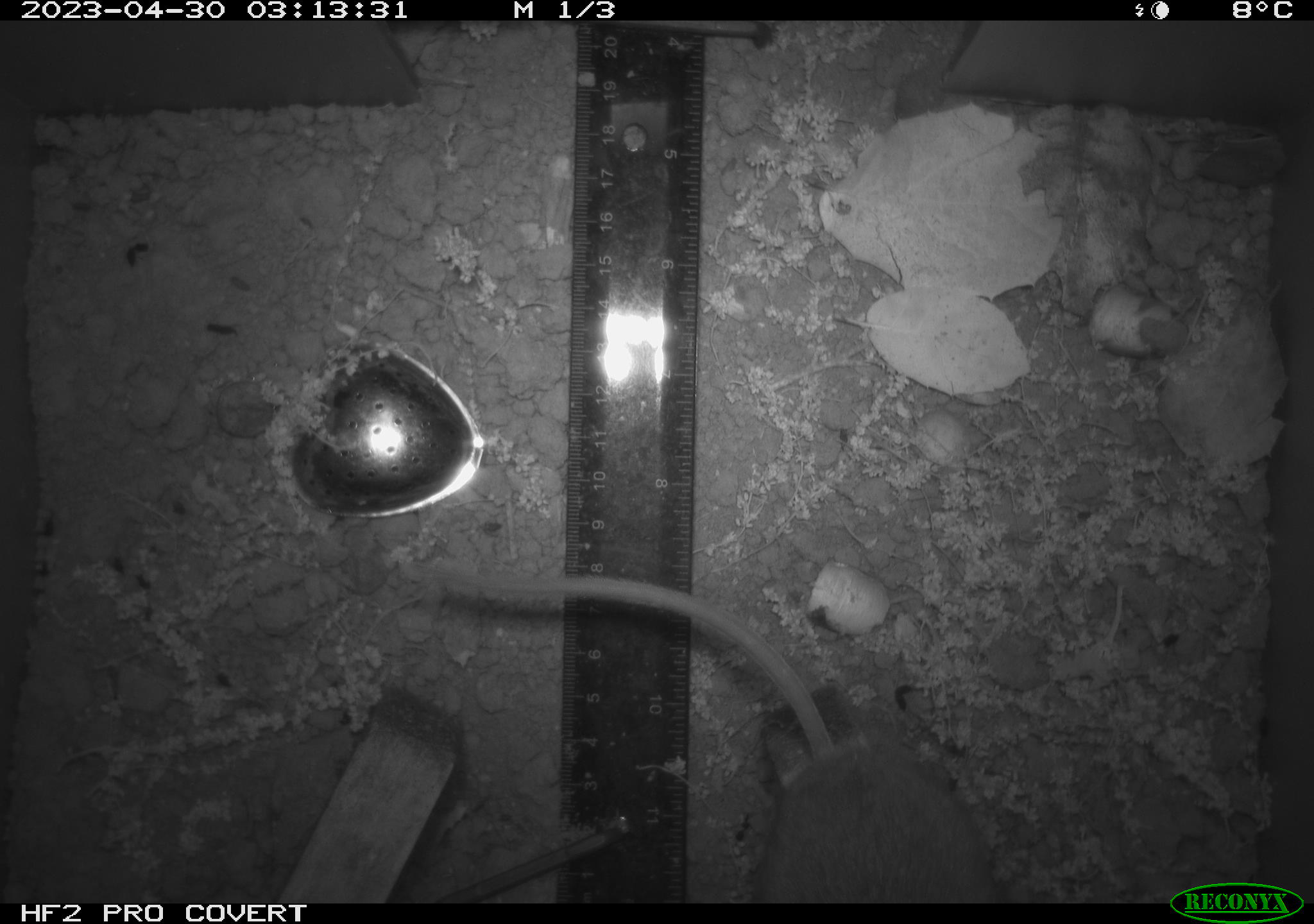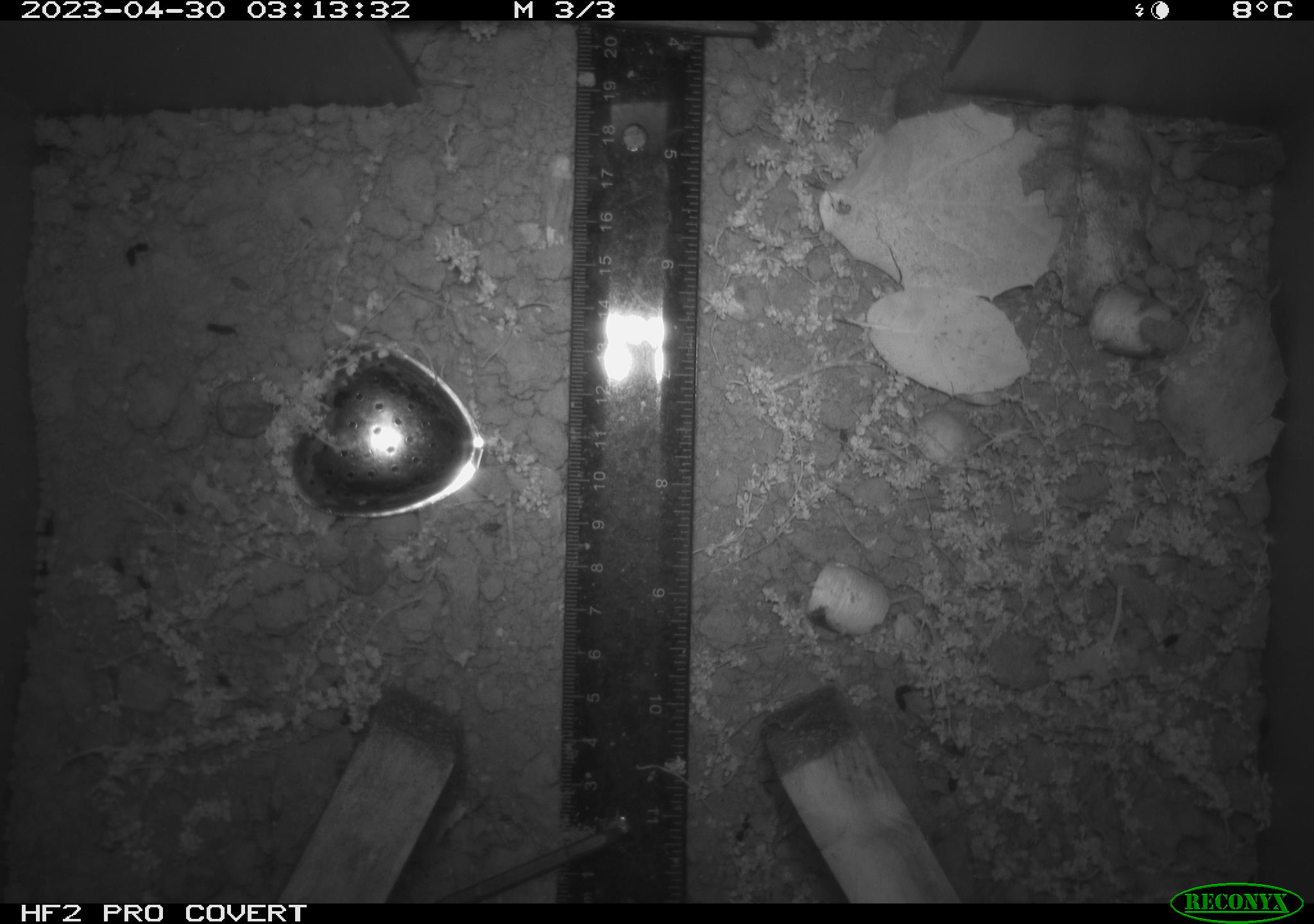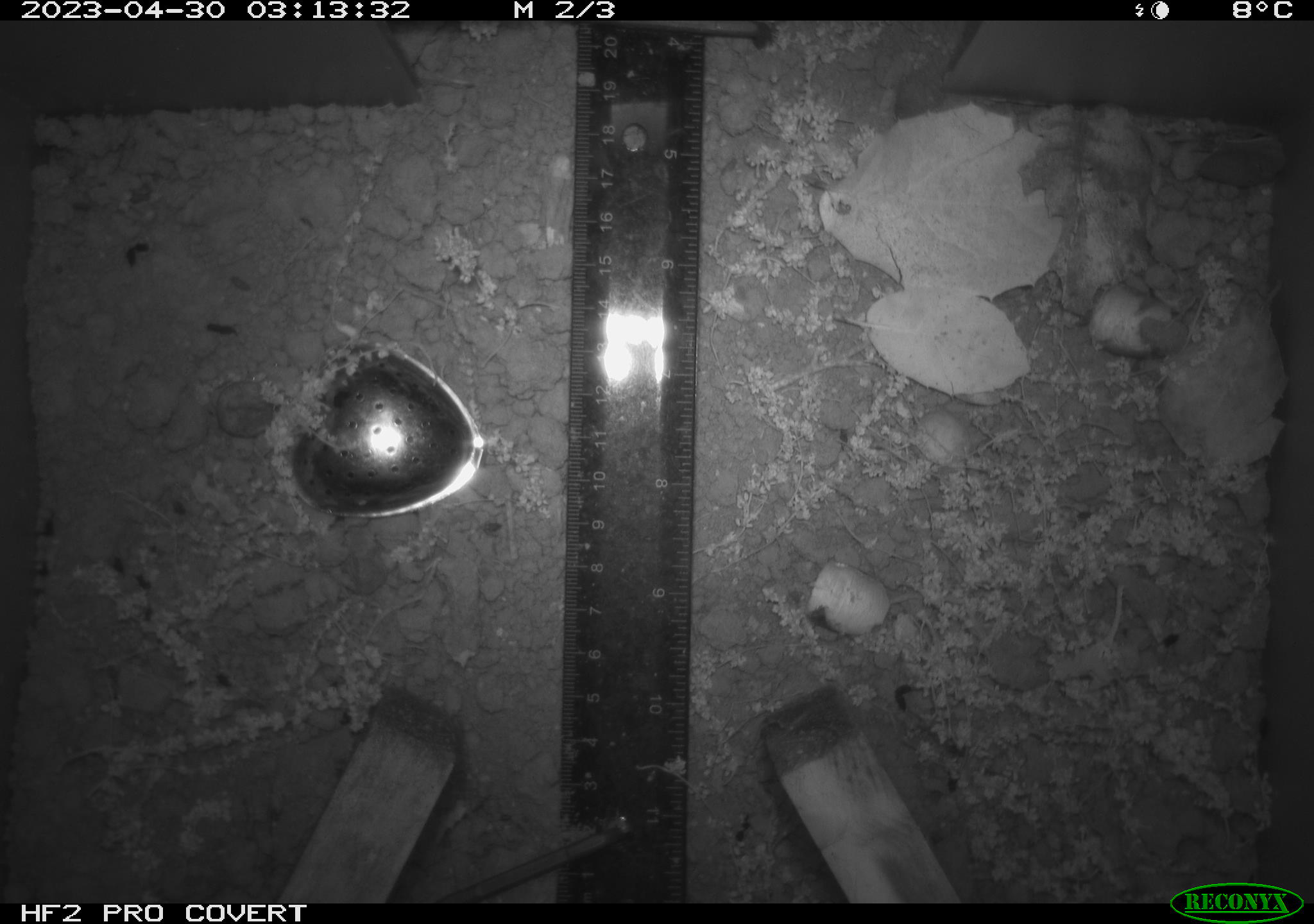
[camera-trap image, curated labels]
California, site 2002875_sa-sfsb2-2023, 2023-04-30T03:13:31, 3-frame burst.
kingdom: Animalia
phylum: Chordata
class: Mammalia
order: Rodentia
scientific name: Rodentia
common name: mouse species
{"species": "mouse species (Rodentia)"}